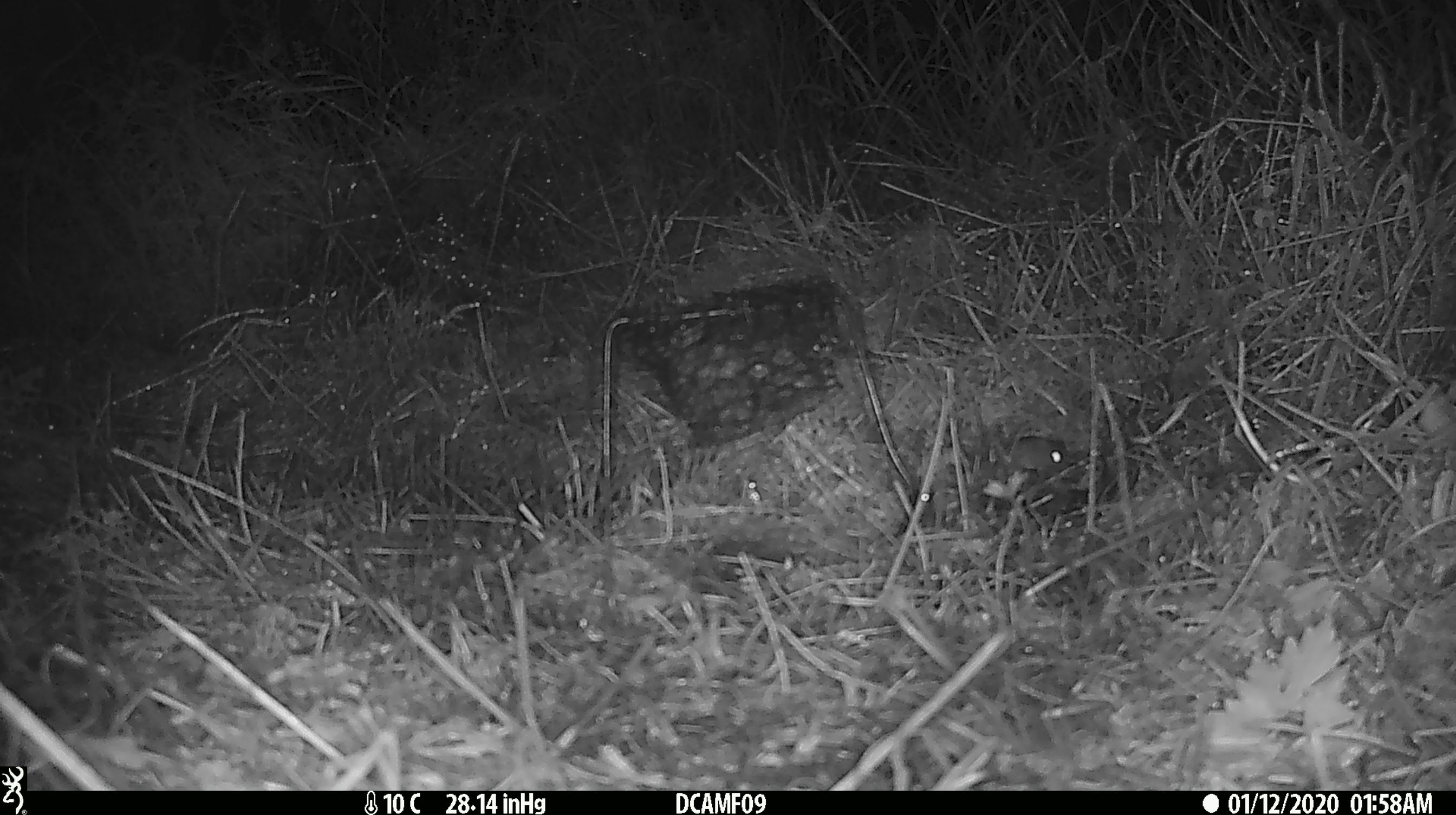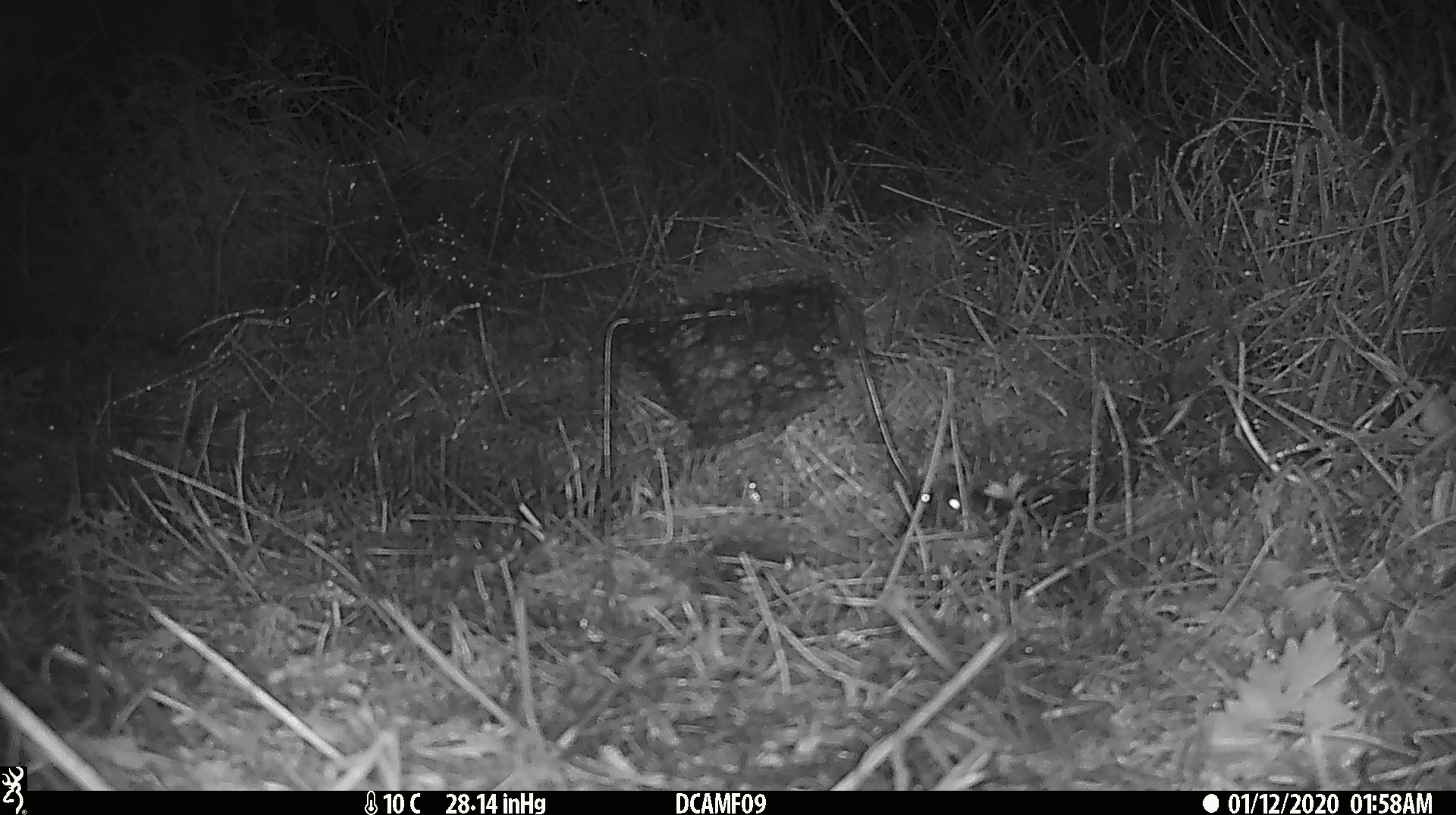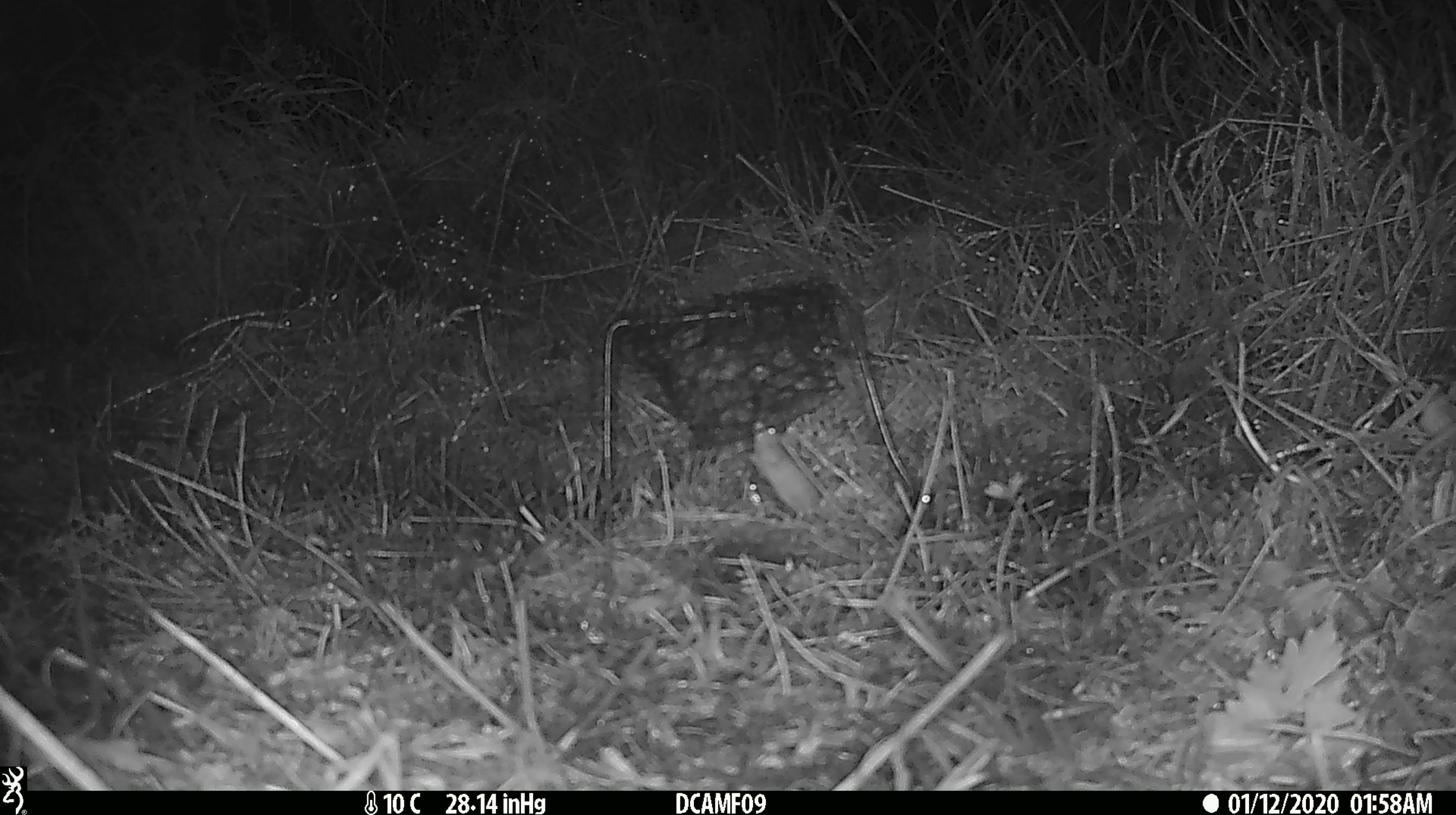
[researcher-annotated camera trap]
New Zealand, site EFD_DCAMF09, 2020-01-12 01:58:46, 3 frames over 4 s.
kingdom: Animalia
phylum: Chordata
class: Mammalia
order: Rodentia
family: Muridae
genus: Mus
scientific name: Mus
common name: mouse